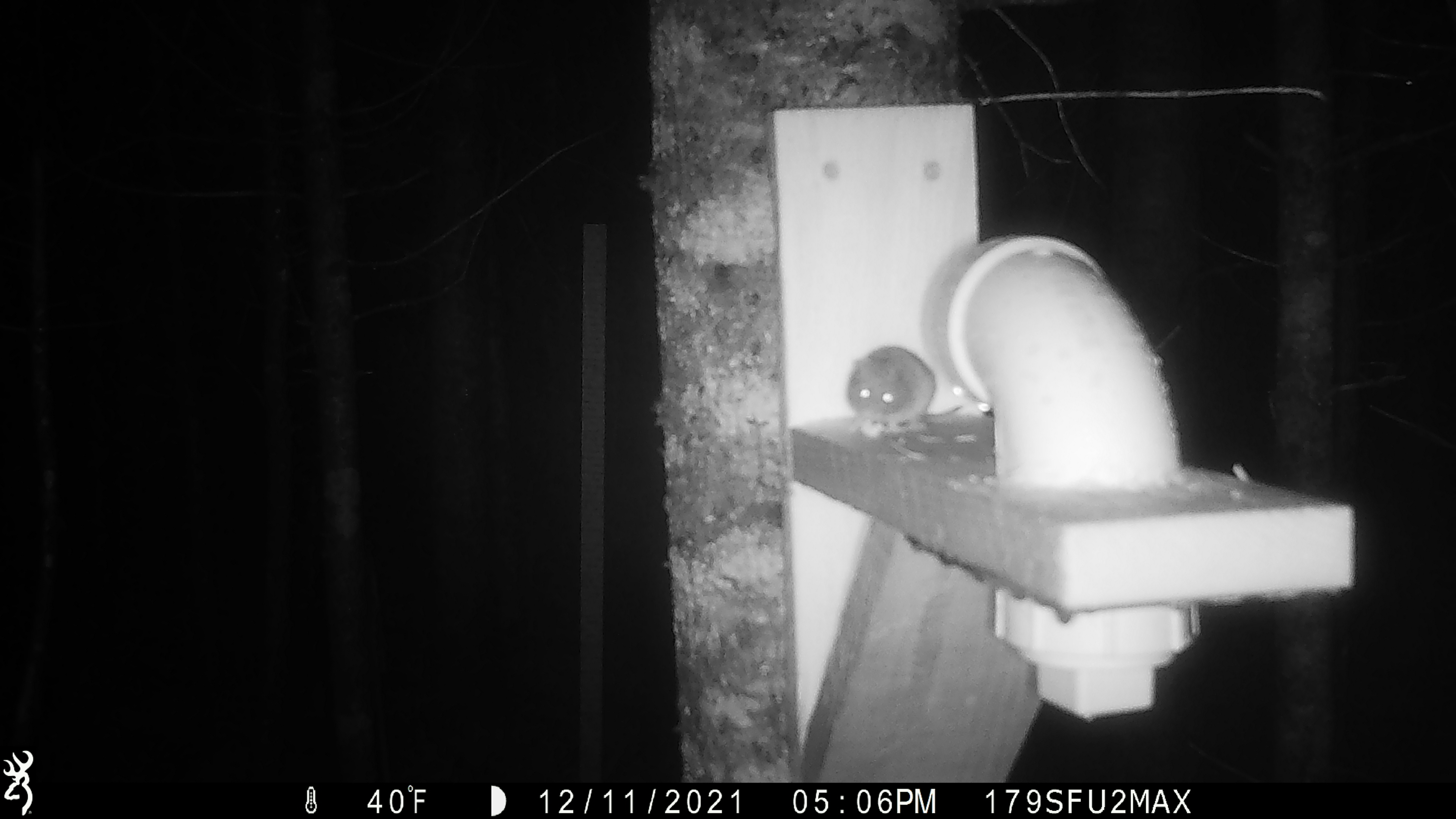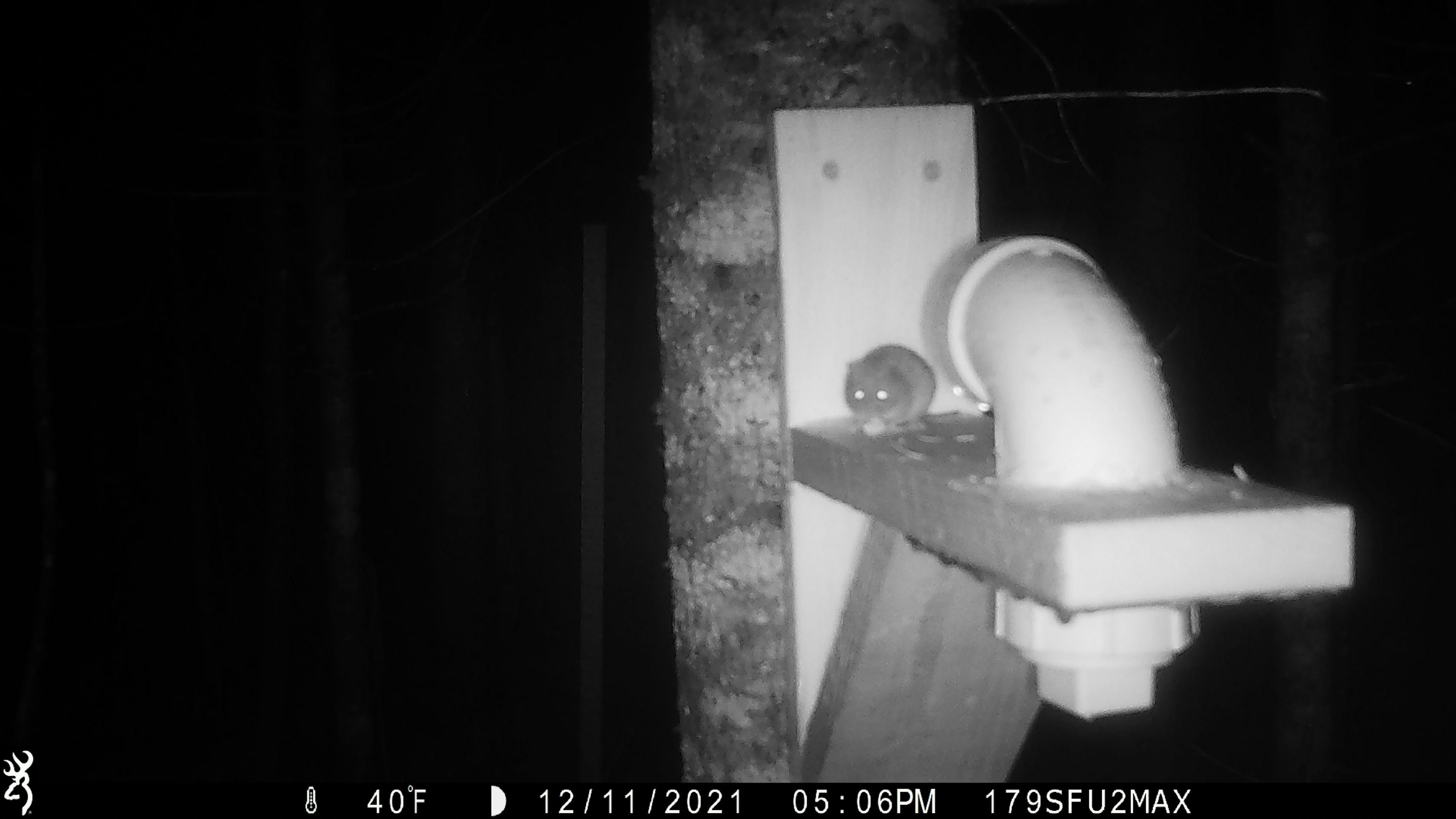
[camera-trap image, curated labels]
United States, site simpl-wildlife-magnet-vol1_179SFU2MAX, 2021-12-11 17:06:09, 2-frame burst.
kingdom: Animalia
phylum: Chordata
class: Mammalia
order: Rodentia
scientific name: Rodentia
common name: mouse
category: mouse sp.